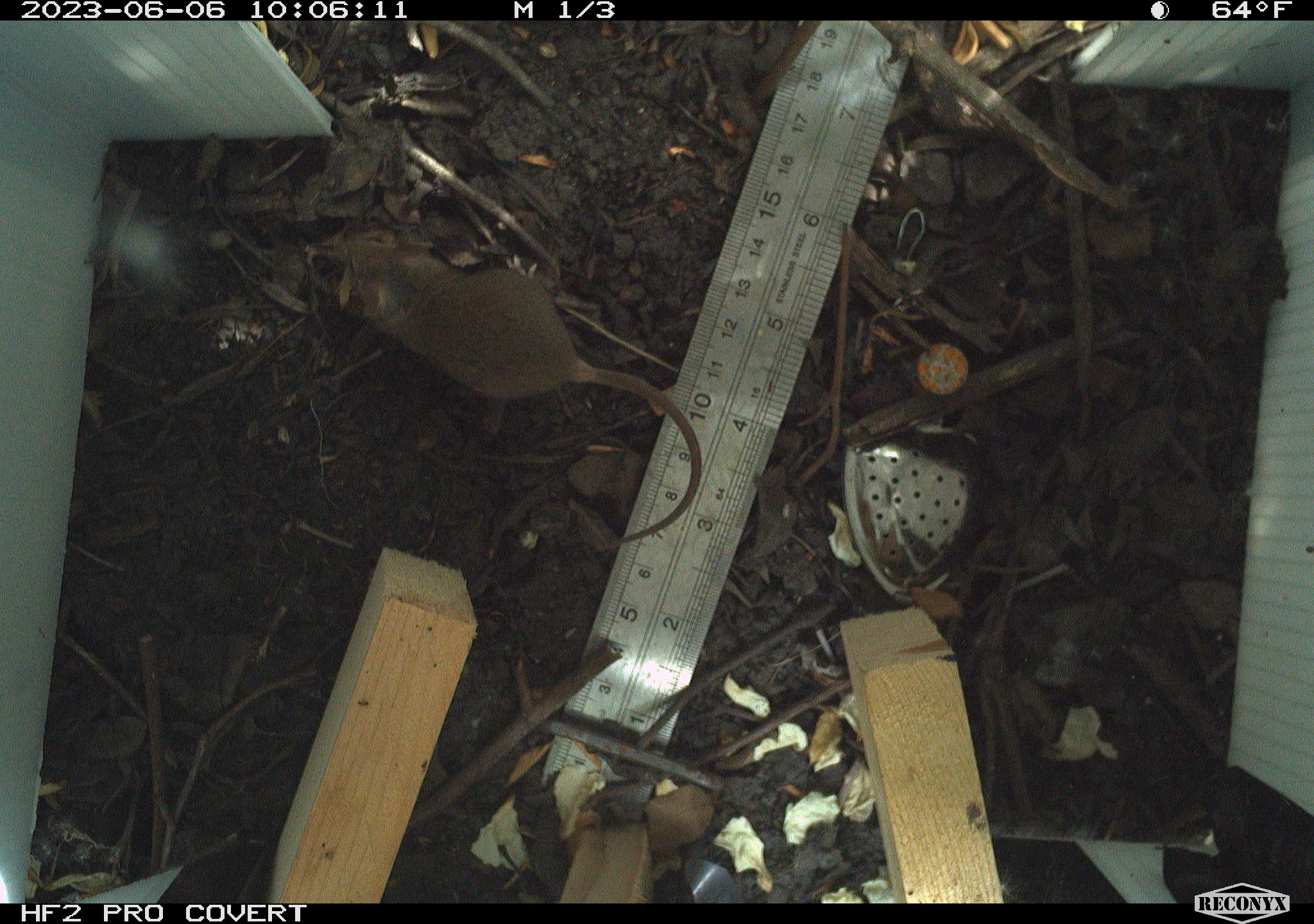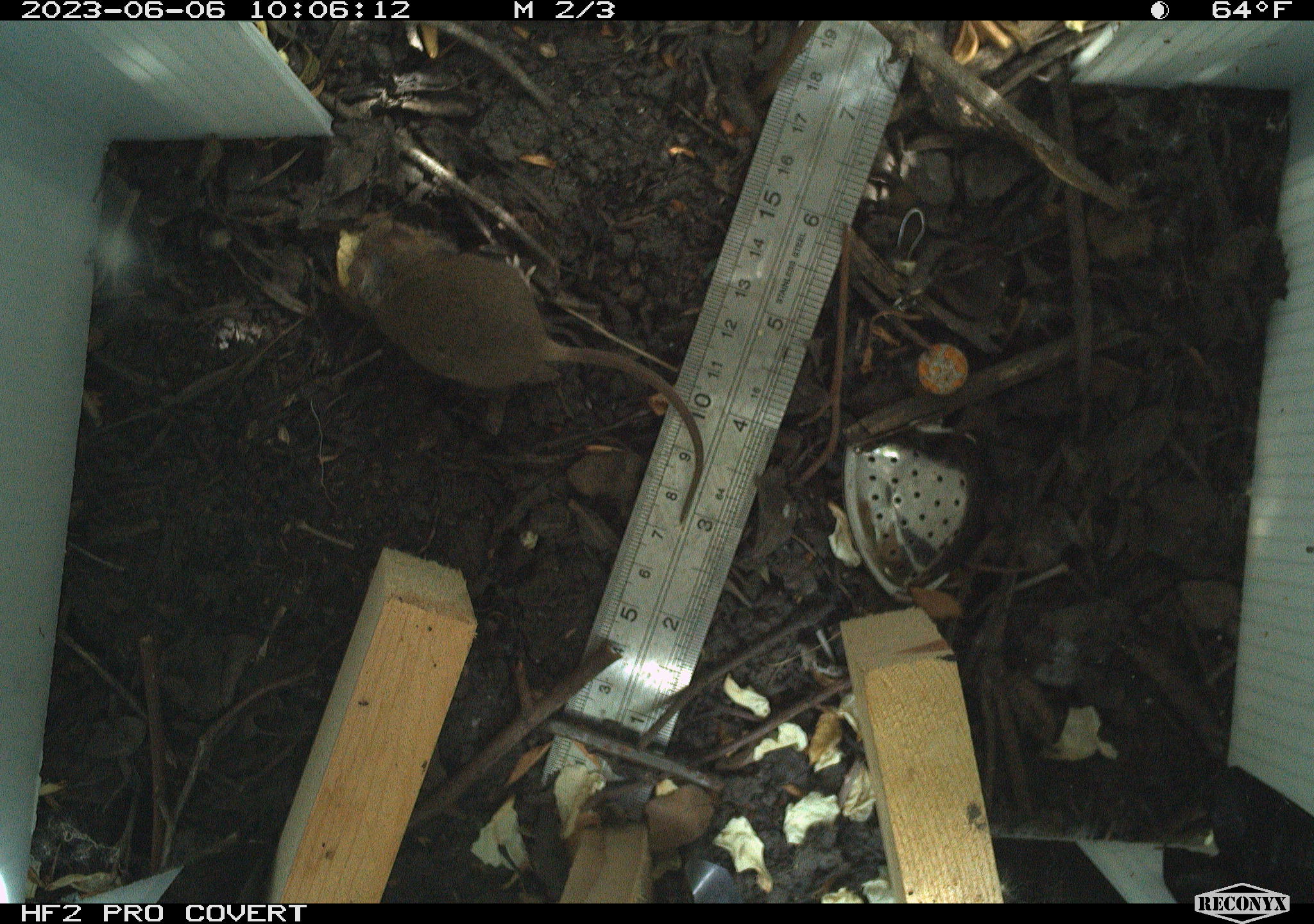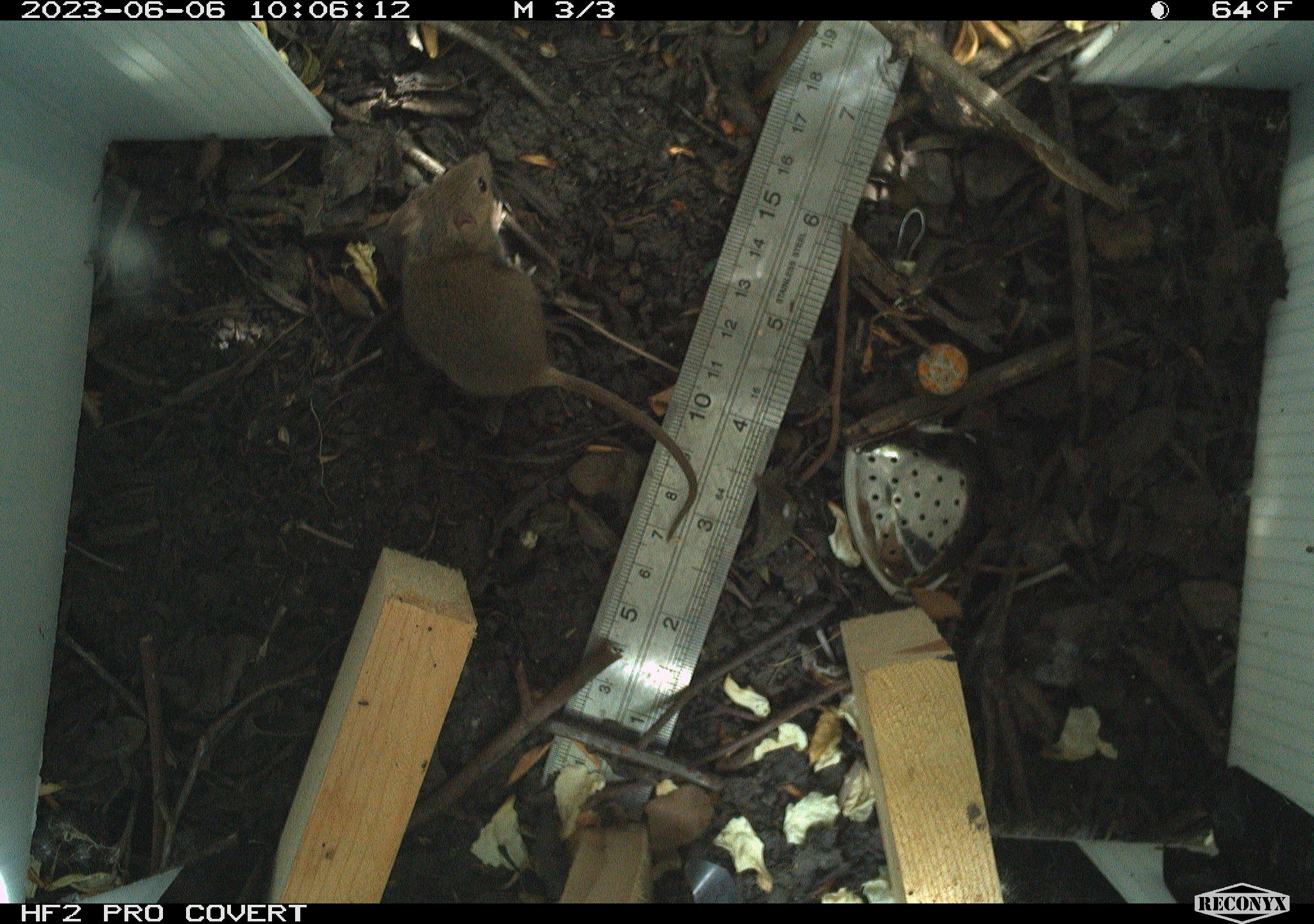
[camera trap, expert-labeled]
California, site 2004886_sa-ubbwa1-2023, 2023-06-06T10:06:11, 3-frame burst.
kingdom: Animalia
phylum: Chordata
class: Mammalia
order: Rodentia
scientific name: Rodentia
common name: rodent